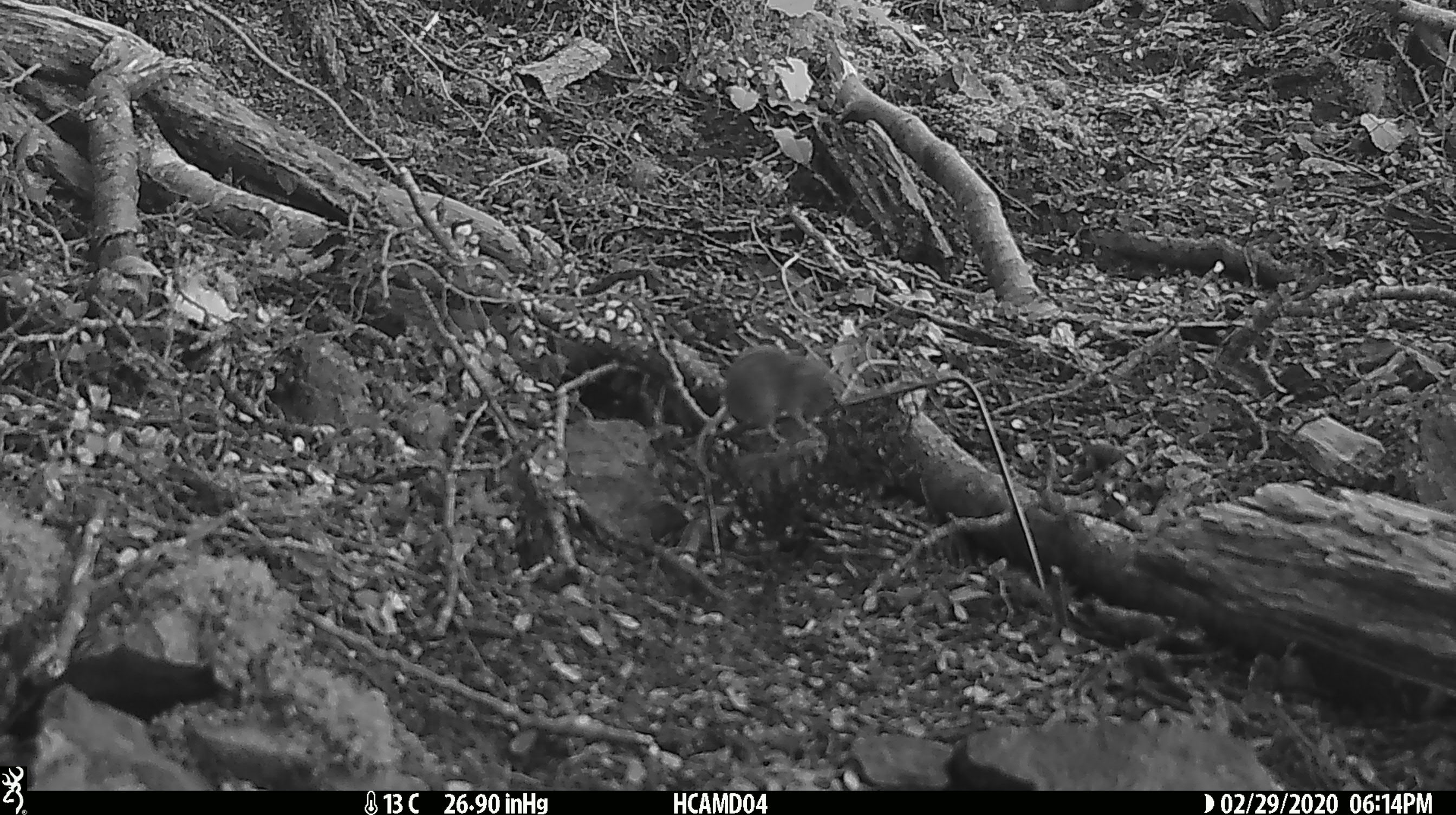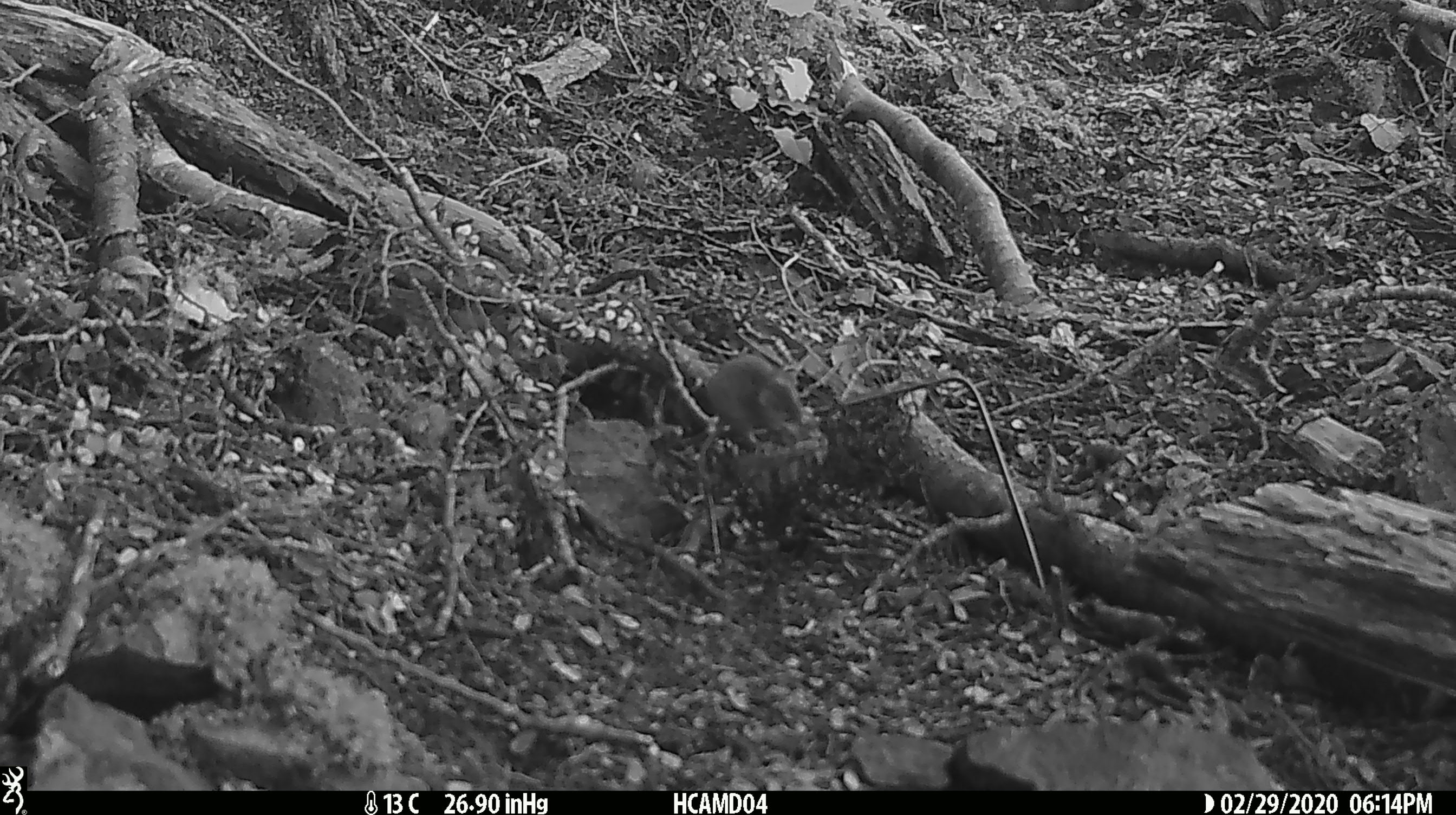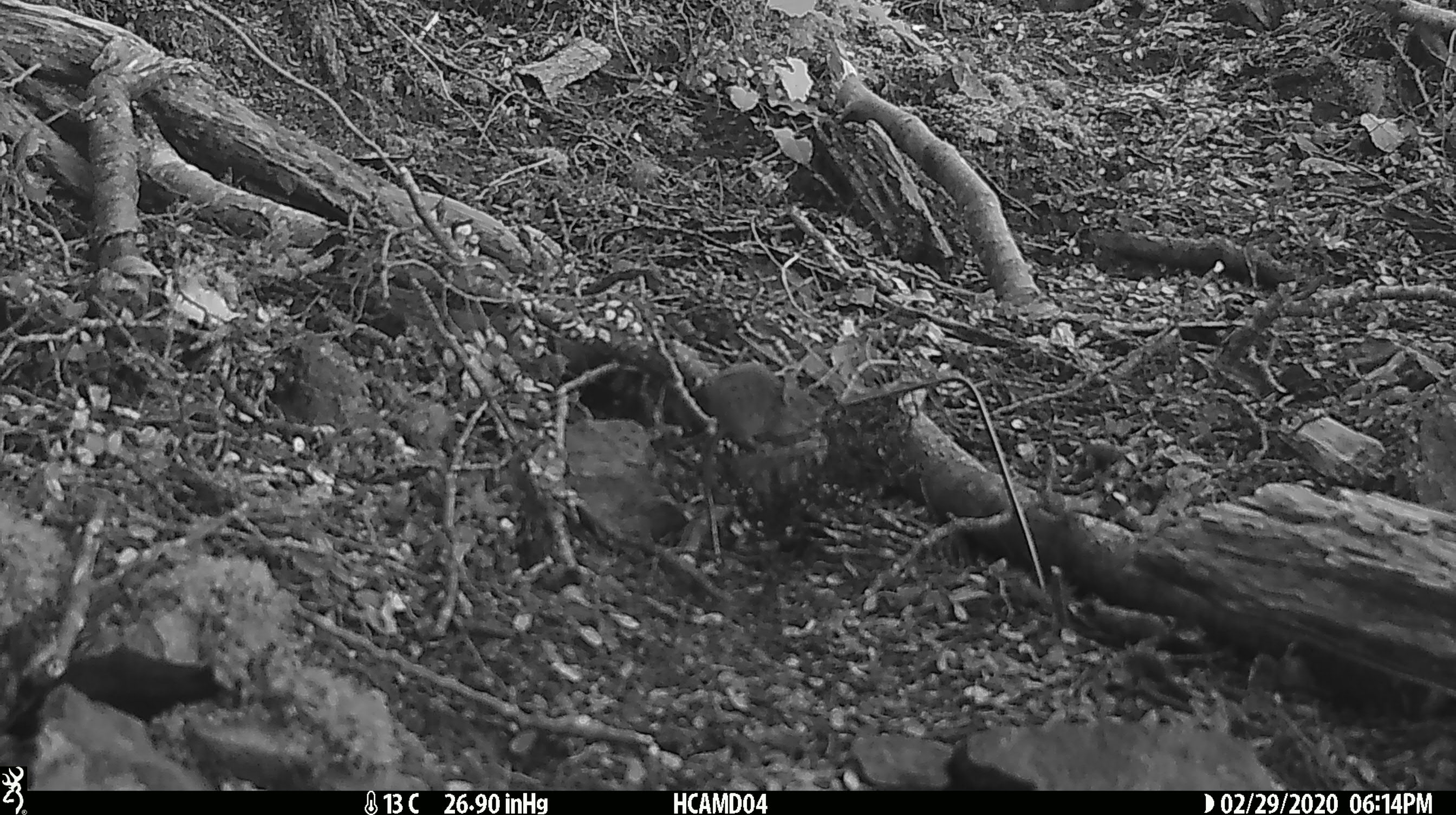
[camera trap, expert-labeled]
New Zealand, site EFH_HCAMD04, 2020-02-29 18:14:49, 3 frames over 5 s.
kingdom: Animalia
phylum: Chordata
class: Mammalia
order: Rodentia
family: Muridae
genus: Mus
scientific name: Mus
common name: mouse